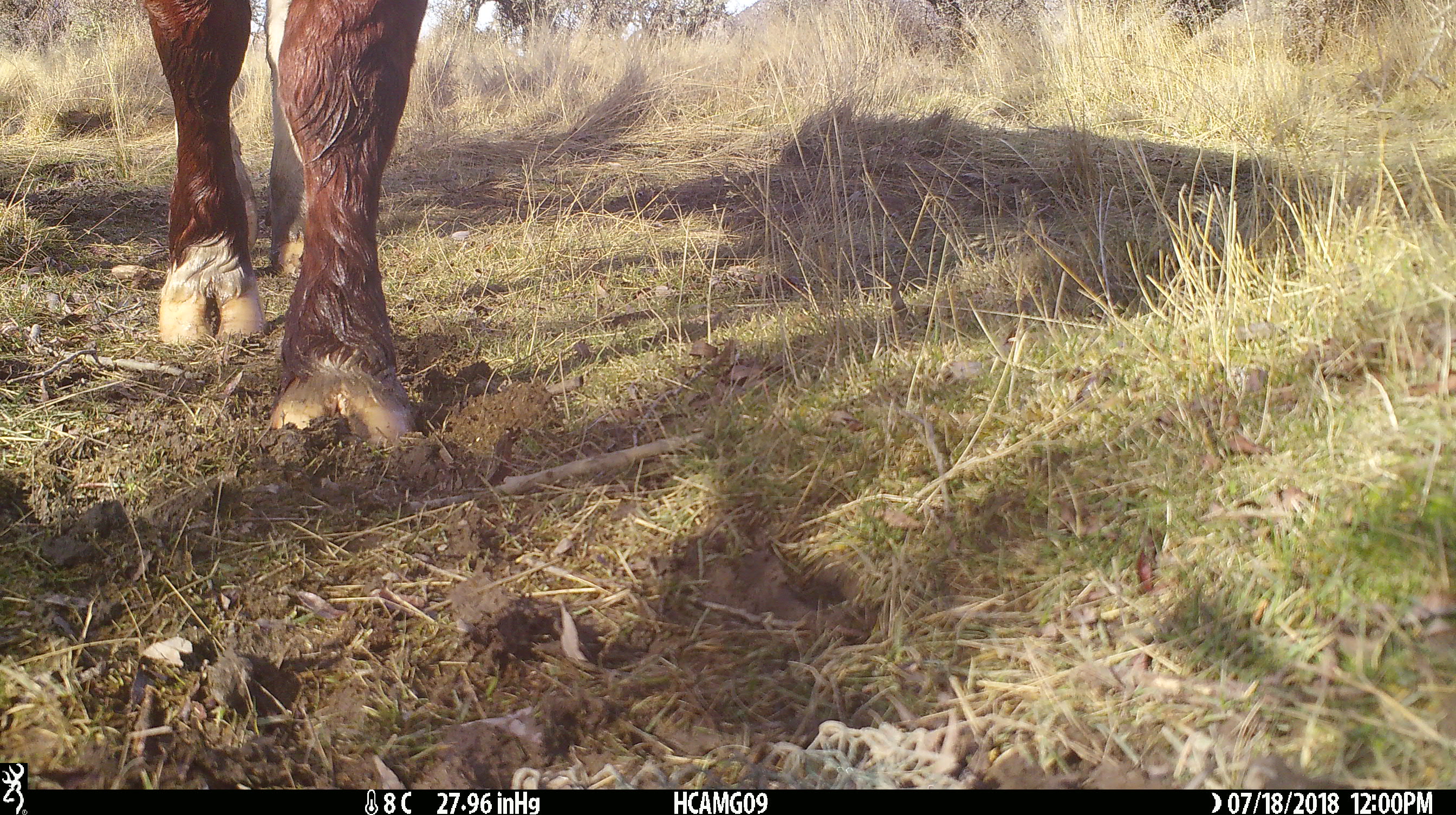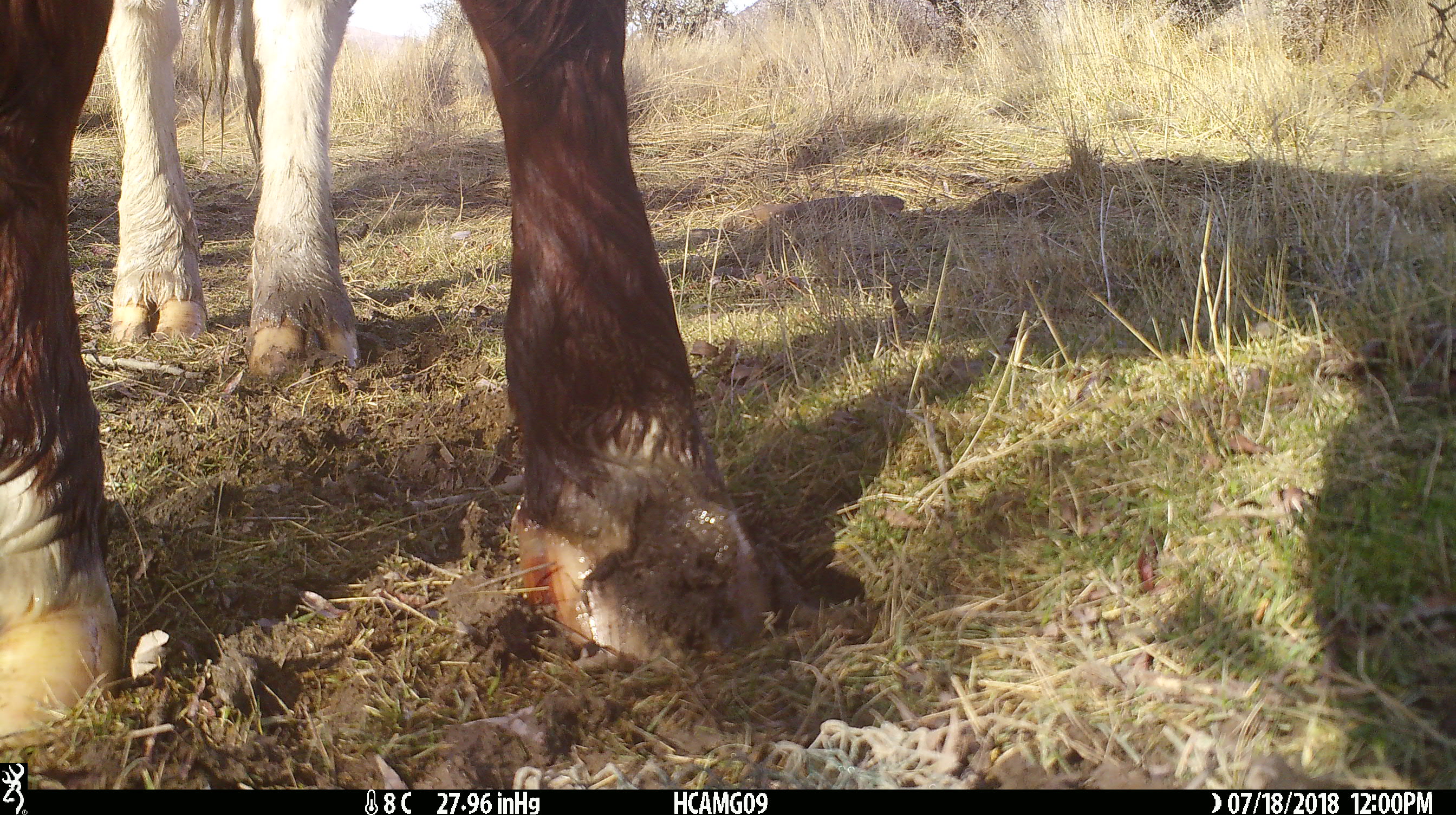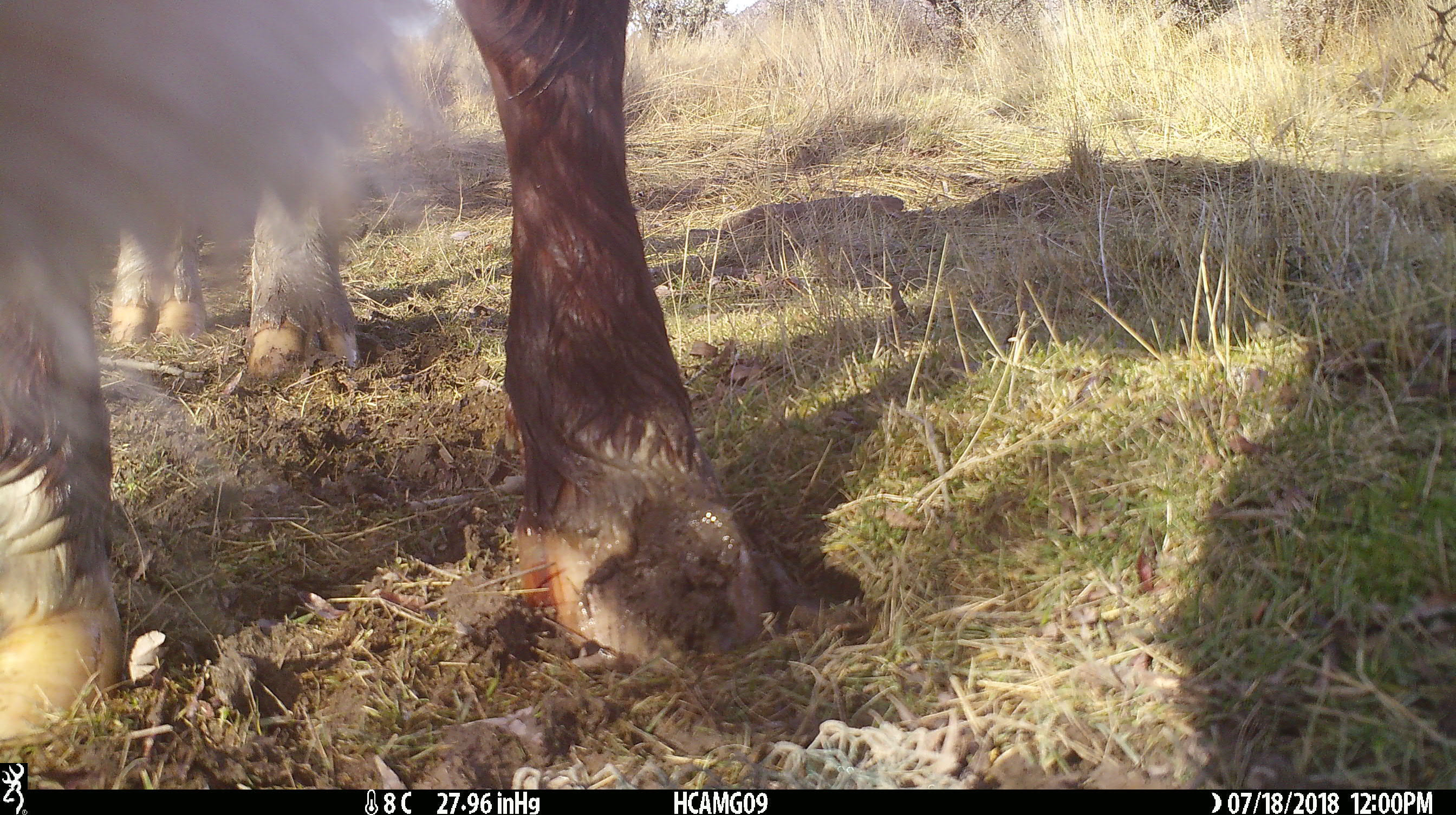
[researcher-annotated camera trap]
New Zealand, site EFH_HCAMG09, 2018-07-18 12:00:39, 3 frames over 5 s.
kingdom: Animalia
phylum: Chordata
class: Mammalia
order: Artiodactyla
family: Bovidae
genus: Bos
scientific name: Bos taurus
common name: domestic cow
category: cow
Cow (domestic cow) (Bos taurus).